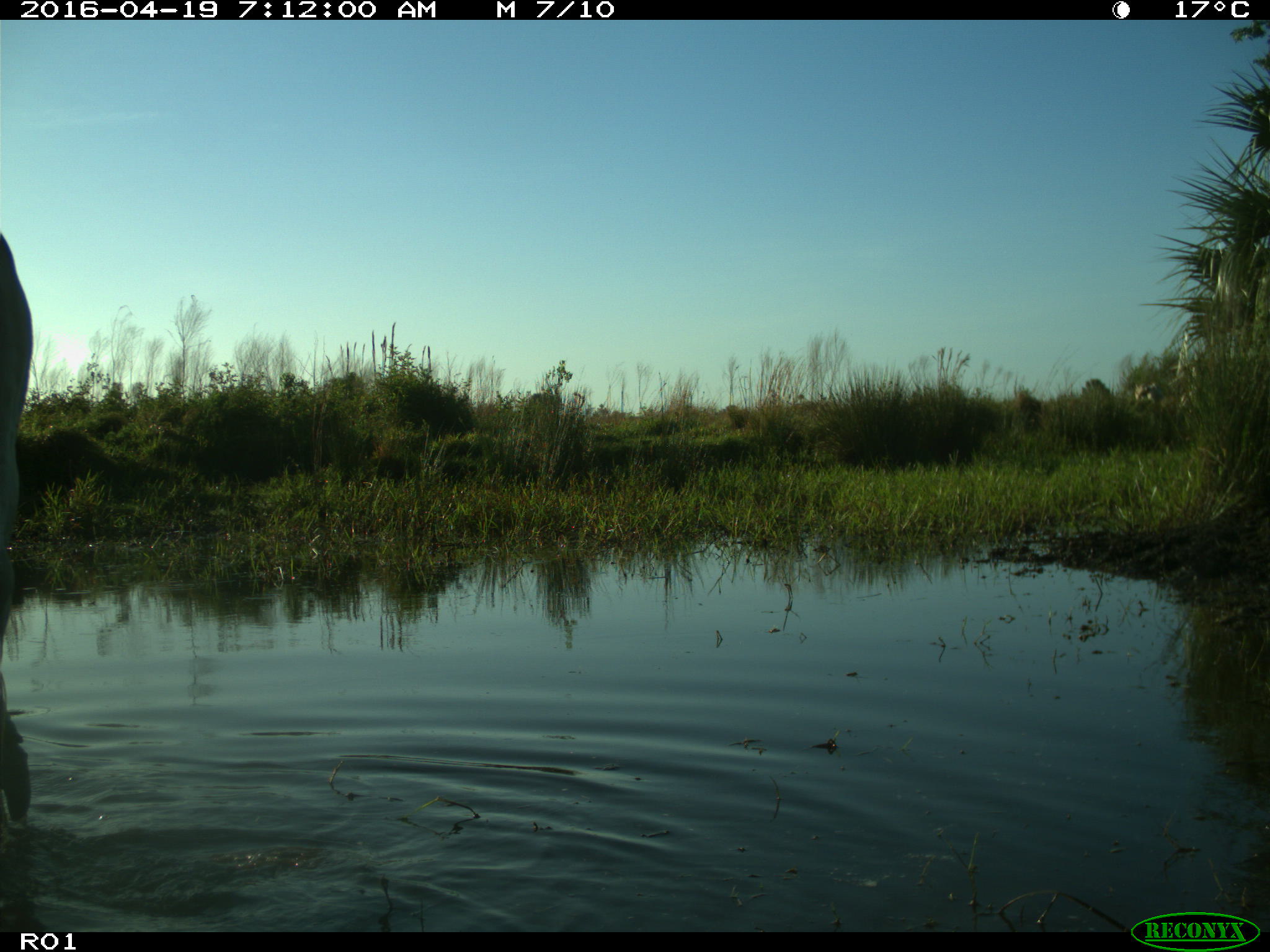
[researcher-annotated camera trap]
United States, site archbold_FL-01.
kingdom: Animalia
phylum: Chordata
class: Mammalia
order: Artiodactyla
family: Bovidae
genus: Bos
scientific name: Bos taurus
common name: domestic cow